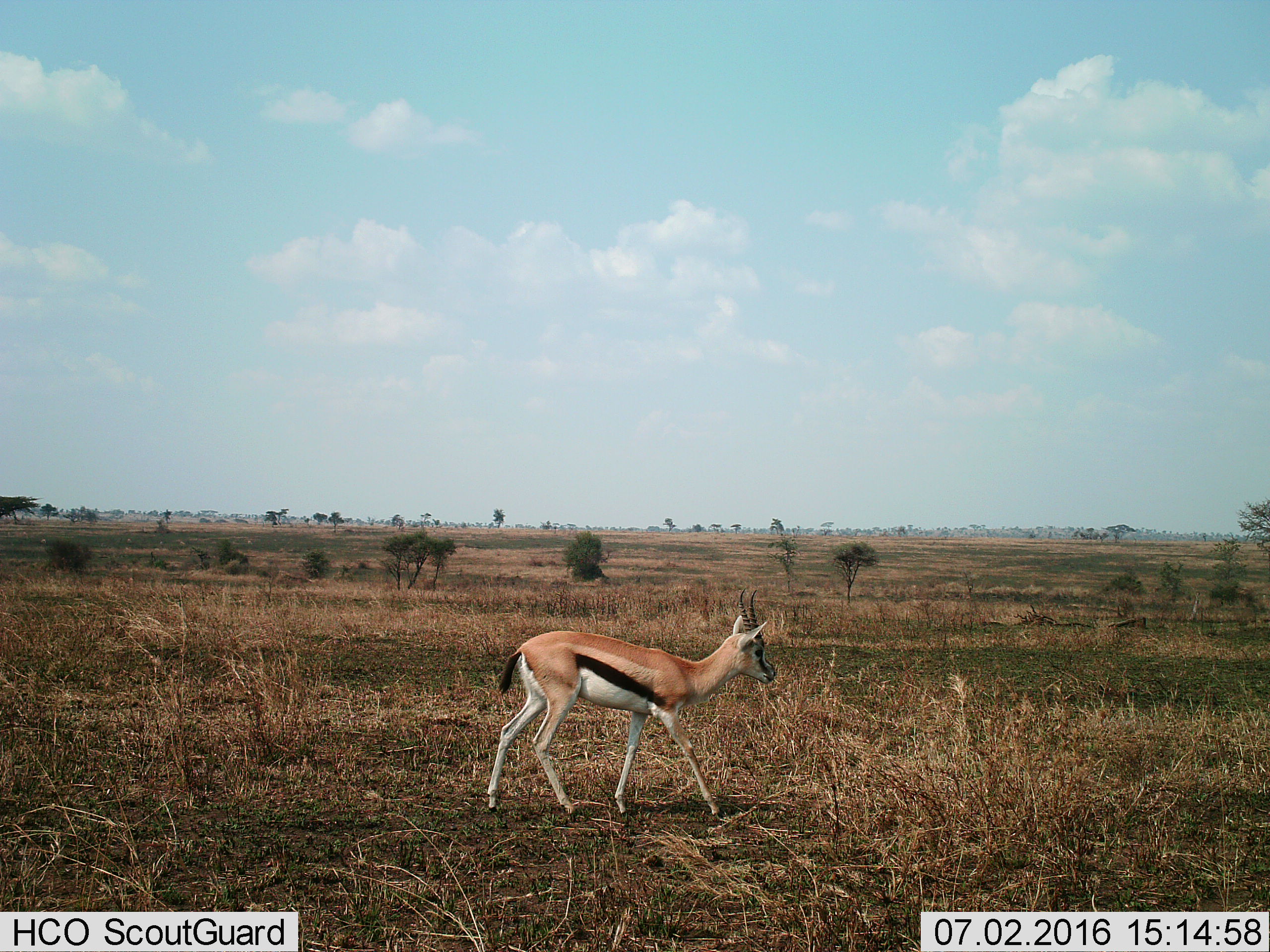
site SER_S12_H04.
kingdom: Animalia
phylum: Chordata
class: Mammalia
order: Artiodactyla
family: Bovidae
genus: Eudorcas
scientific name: Eudorcas thomsonii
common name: thomson's gazelle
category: gazellethomsons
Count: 1.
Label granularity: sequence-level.